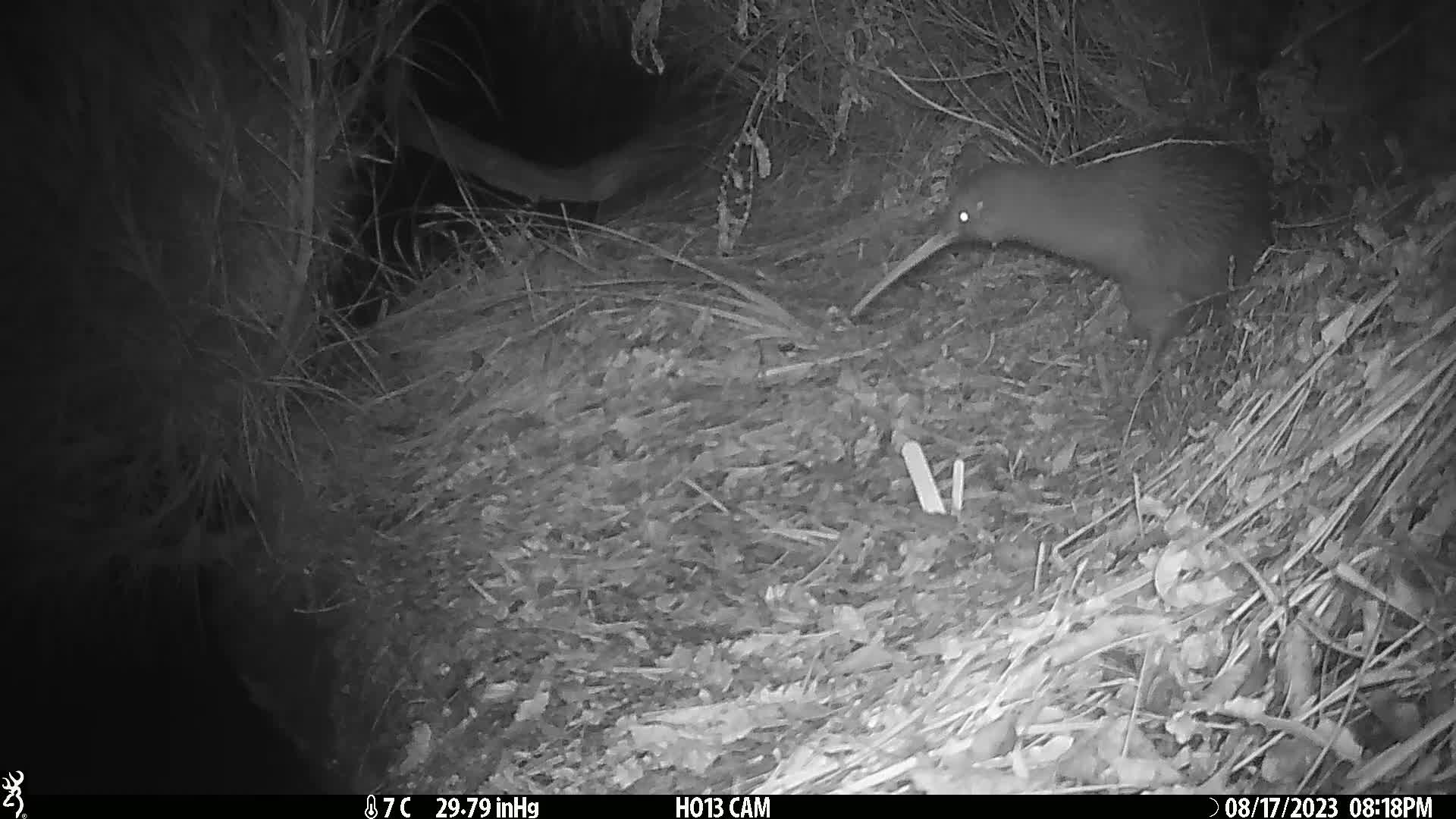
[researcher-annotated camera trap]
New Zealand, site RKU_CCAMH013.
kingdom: Animalia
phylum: Chordata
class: Aves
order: Apterygiformes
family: Apterygidae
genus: Apteryx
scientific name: Apteryx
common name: kiwi